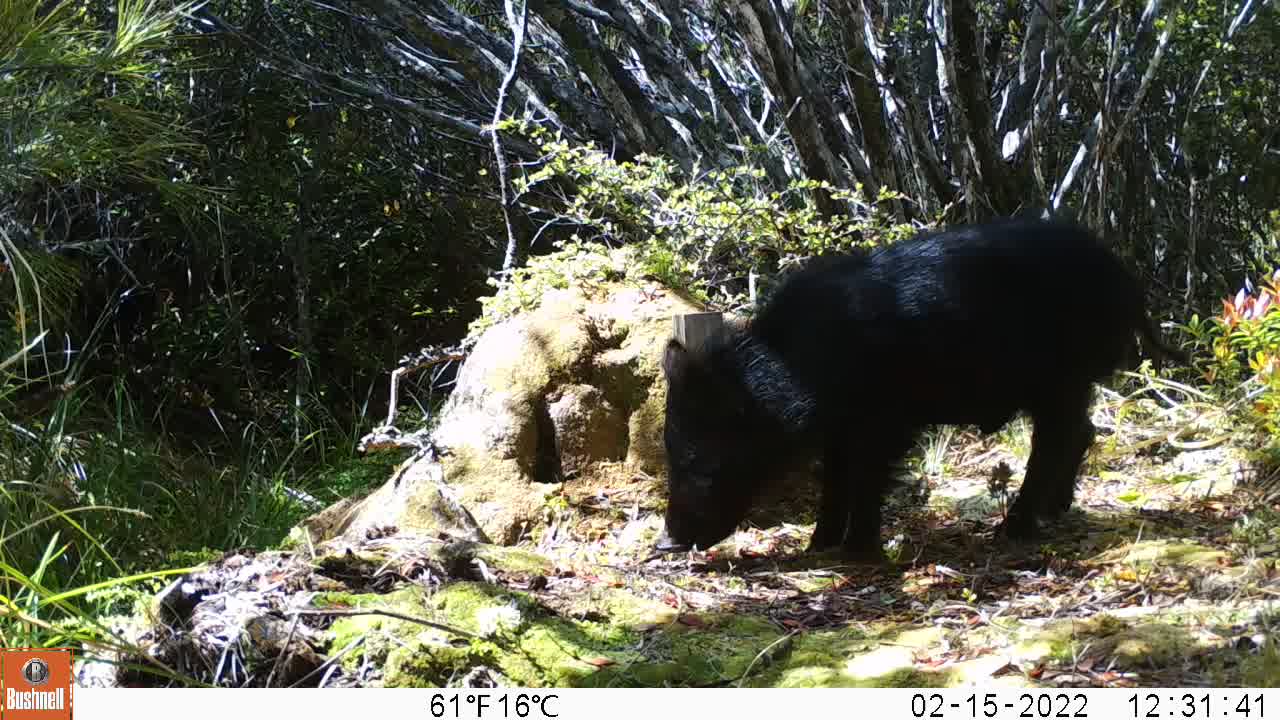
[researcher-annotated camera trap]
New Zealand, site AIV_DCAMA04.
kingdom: Animalia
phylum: Chordata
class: Mammalia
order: Artiodactyla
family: Suidae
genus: Sus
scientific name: Sus scrofa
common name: pig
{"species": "pig (Sus scrofa)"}